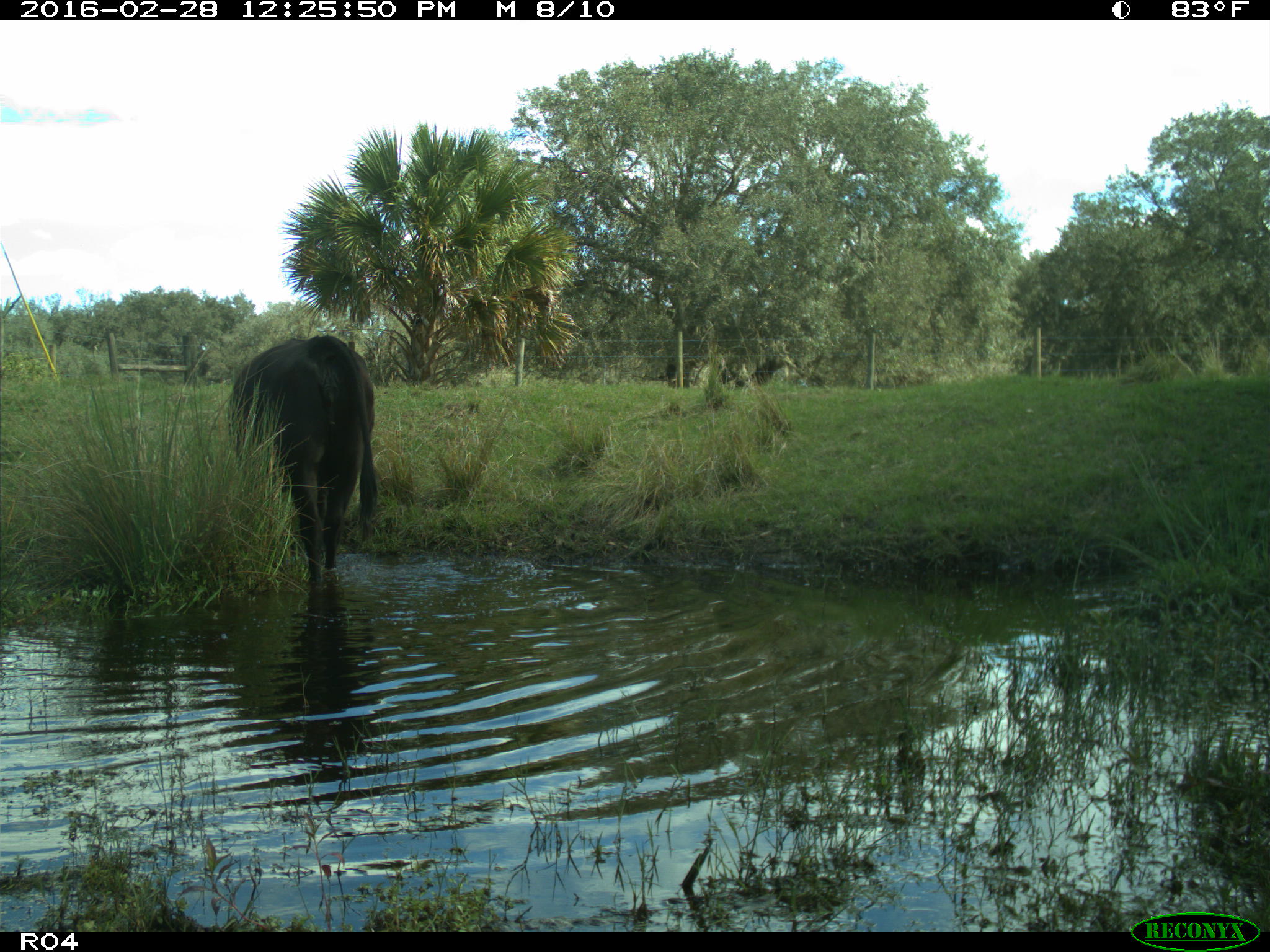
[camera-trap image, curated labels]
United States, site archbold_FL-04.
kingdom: Animalia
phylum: Chordata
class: Mammalia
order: Artiodactyla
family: Bovidae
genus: Bos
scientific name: Bos taurus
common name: domestic cow